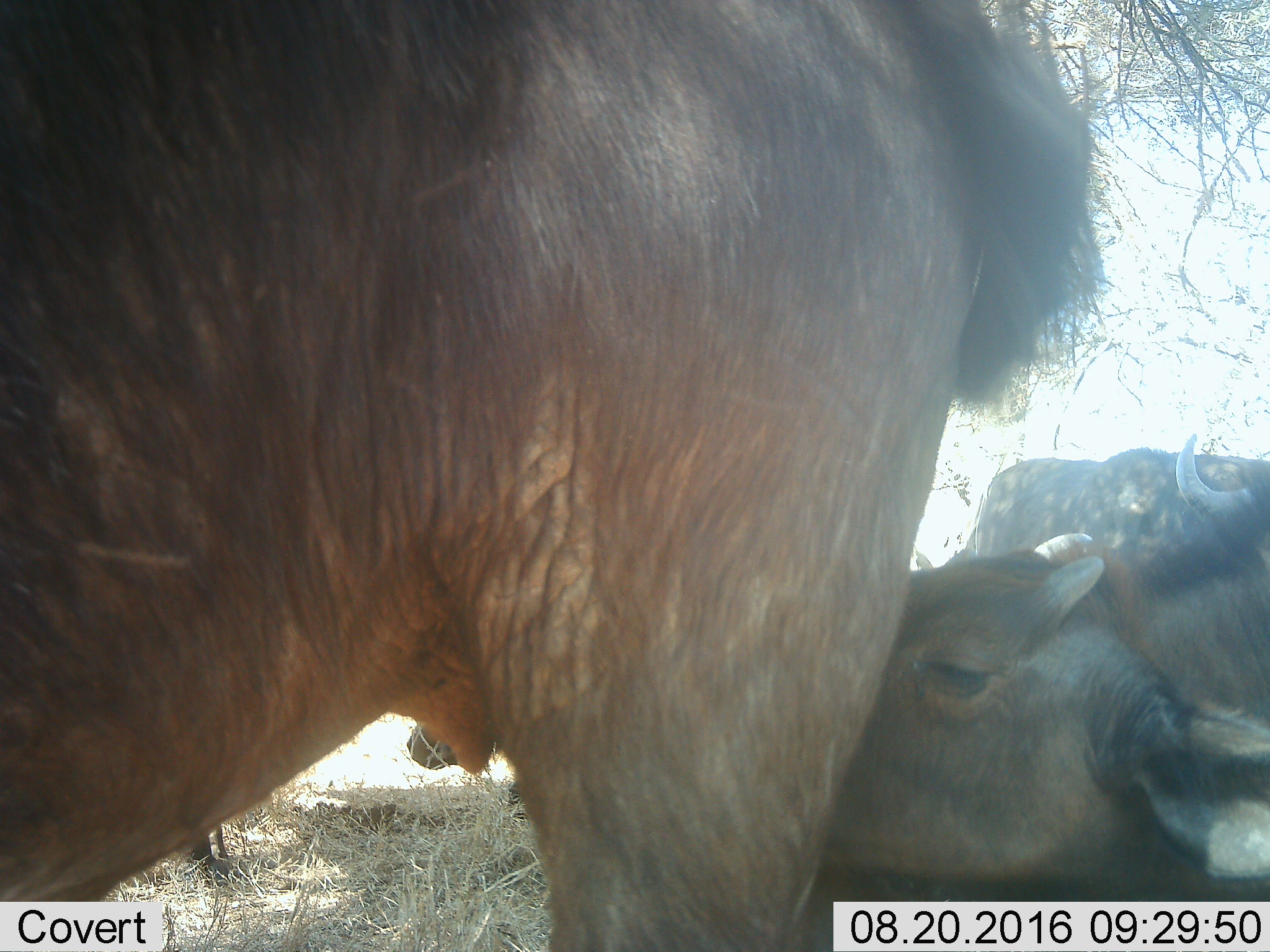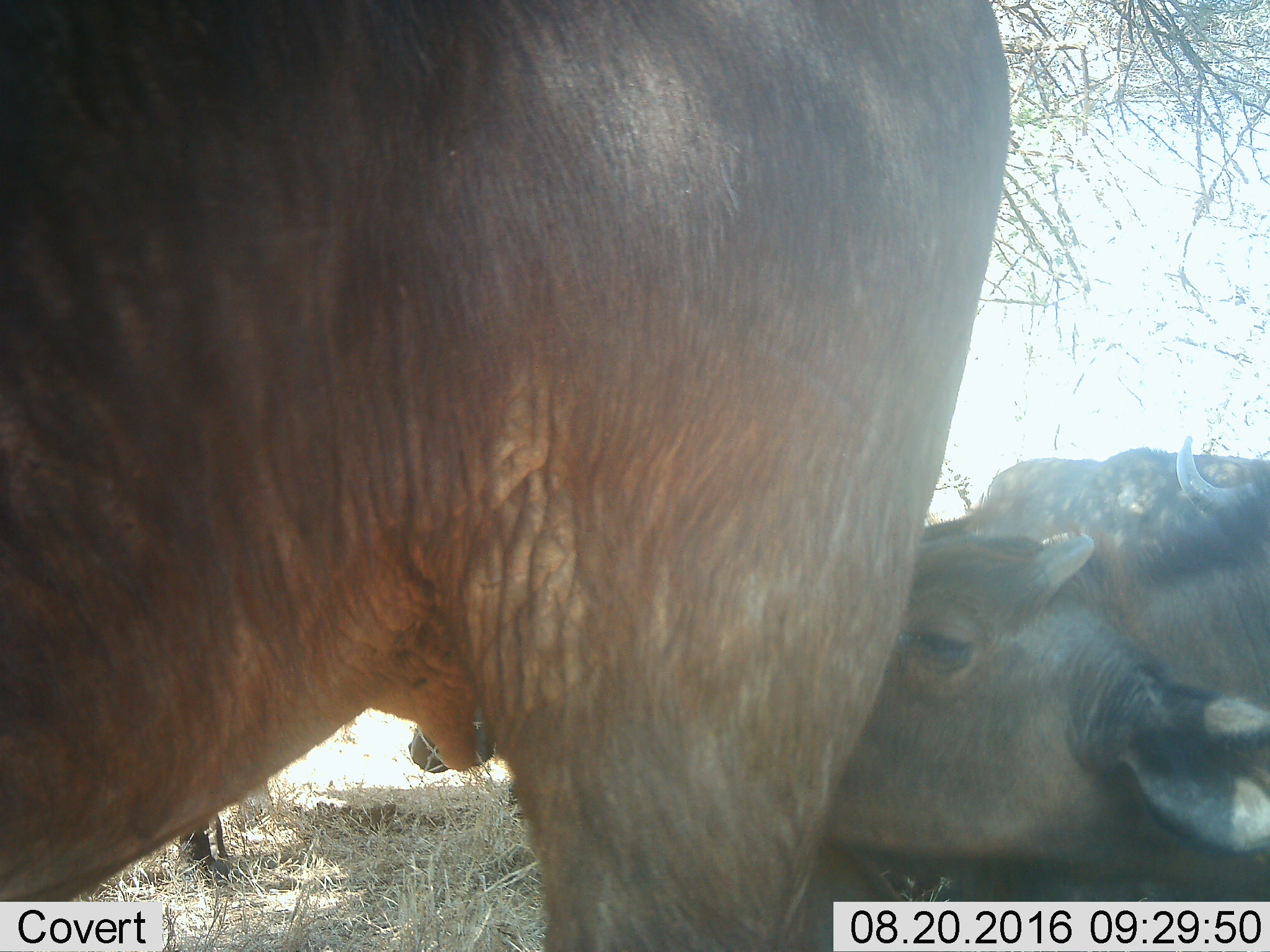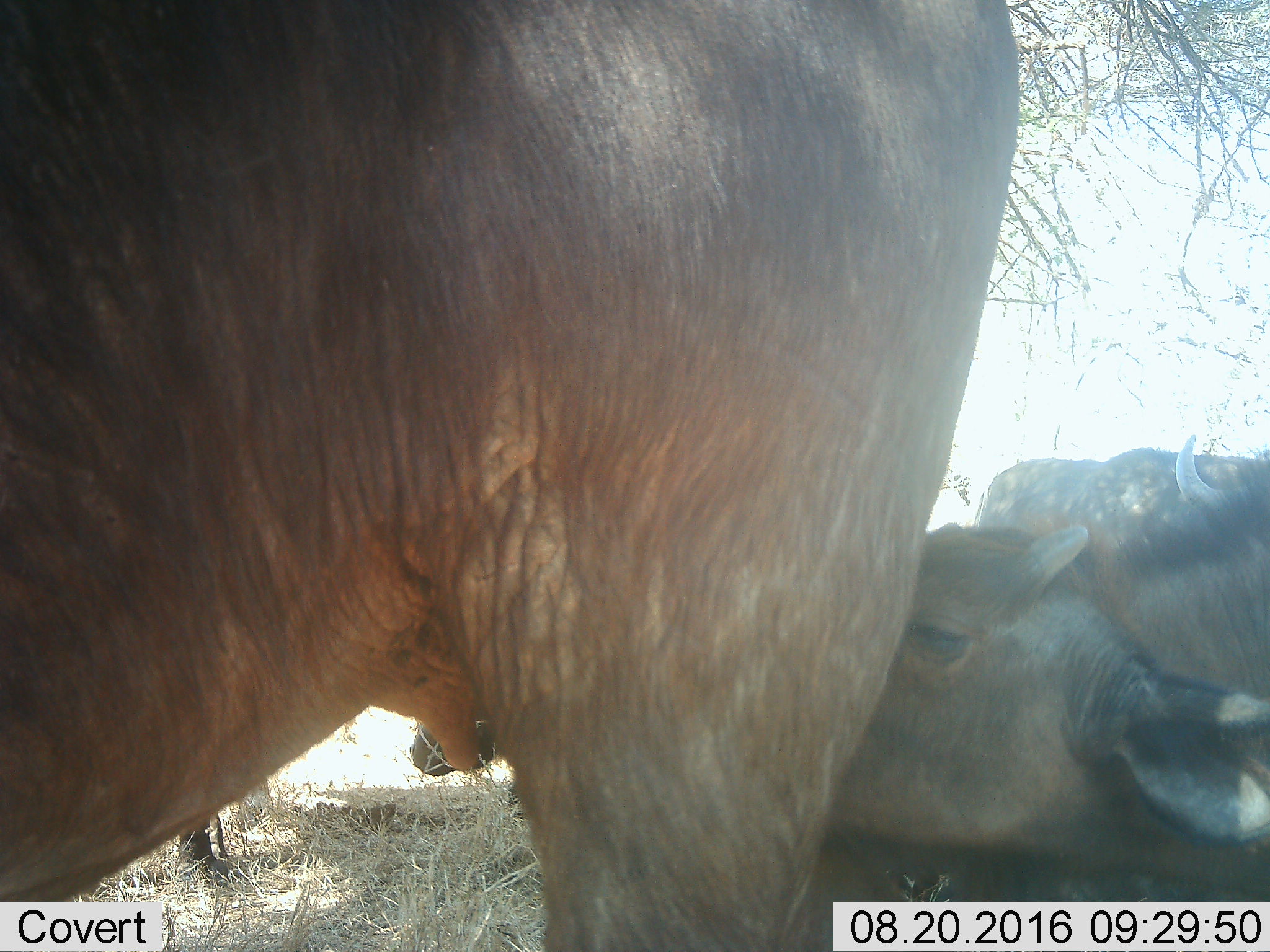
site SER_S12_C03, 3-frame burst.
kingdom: Animalia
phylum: Chordata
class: Mammalia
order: Artiodactyla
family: Bovidae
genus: Syncerus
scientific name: Syncerus caffer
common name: african buffalo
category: buffalo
Buffalo (african buffalo) (Syncerus caffer), count 4. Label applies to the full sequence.